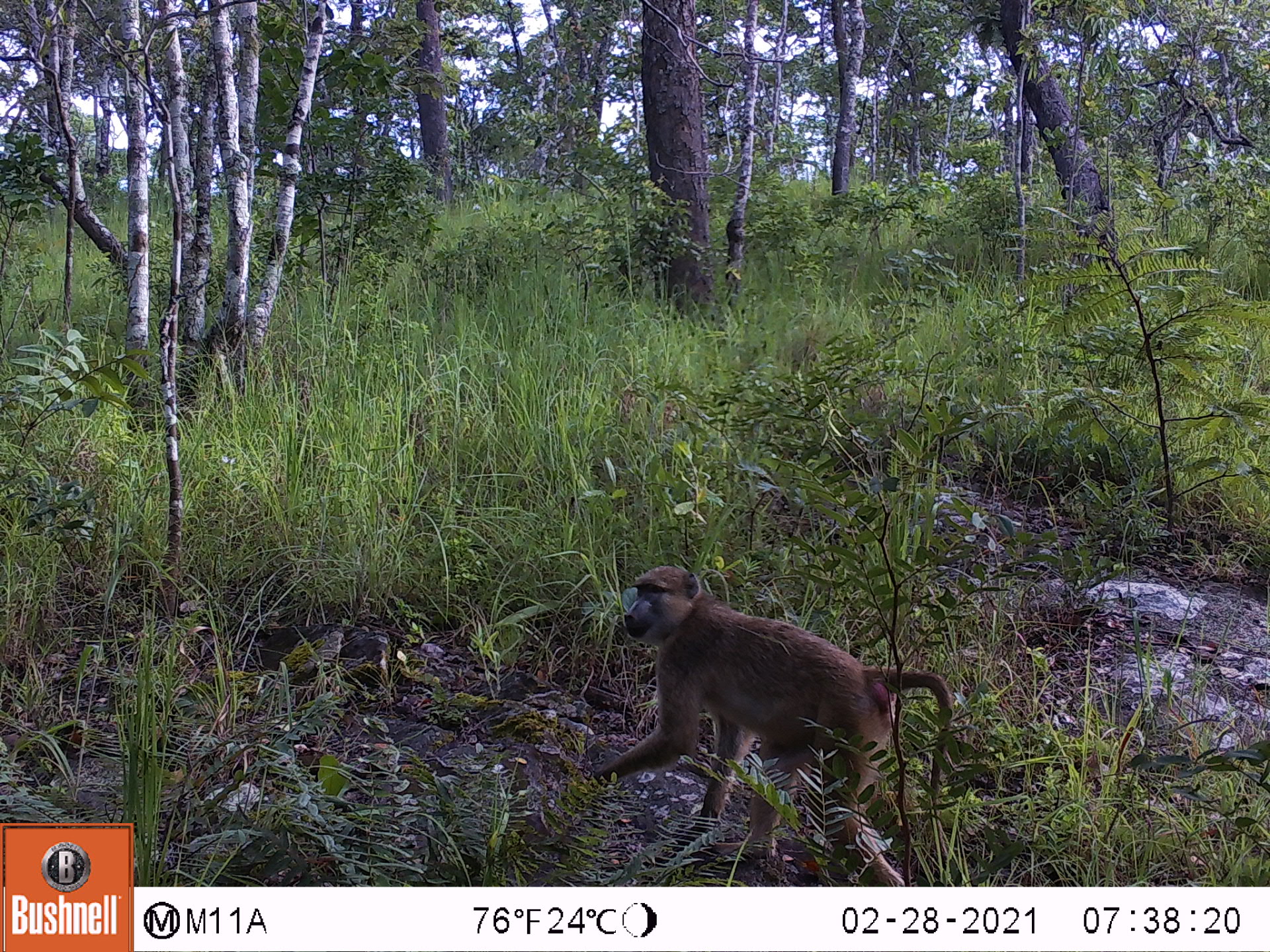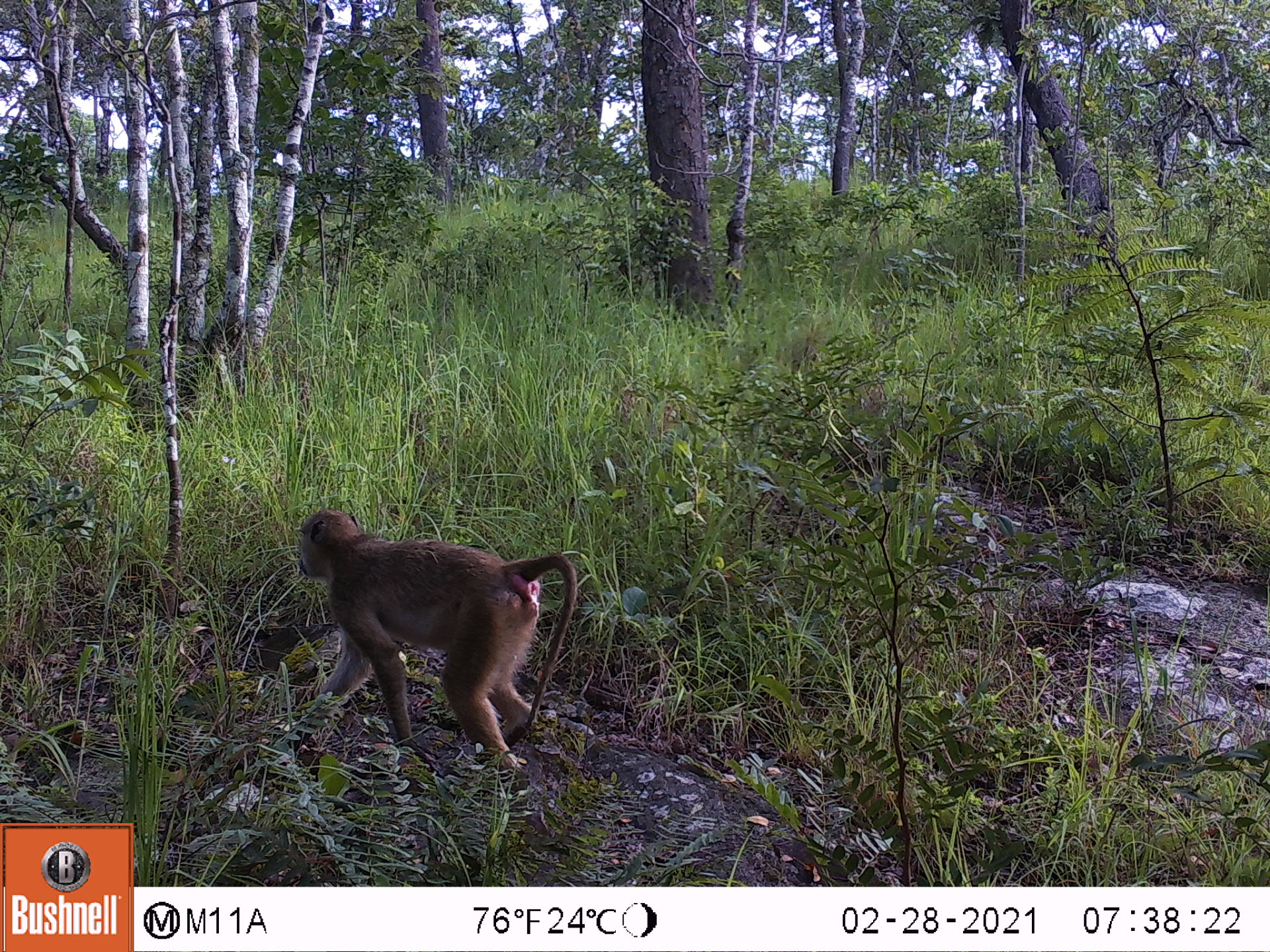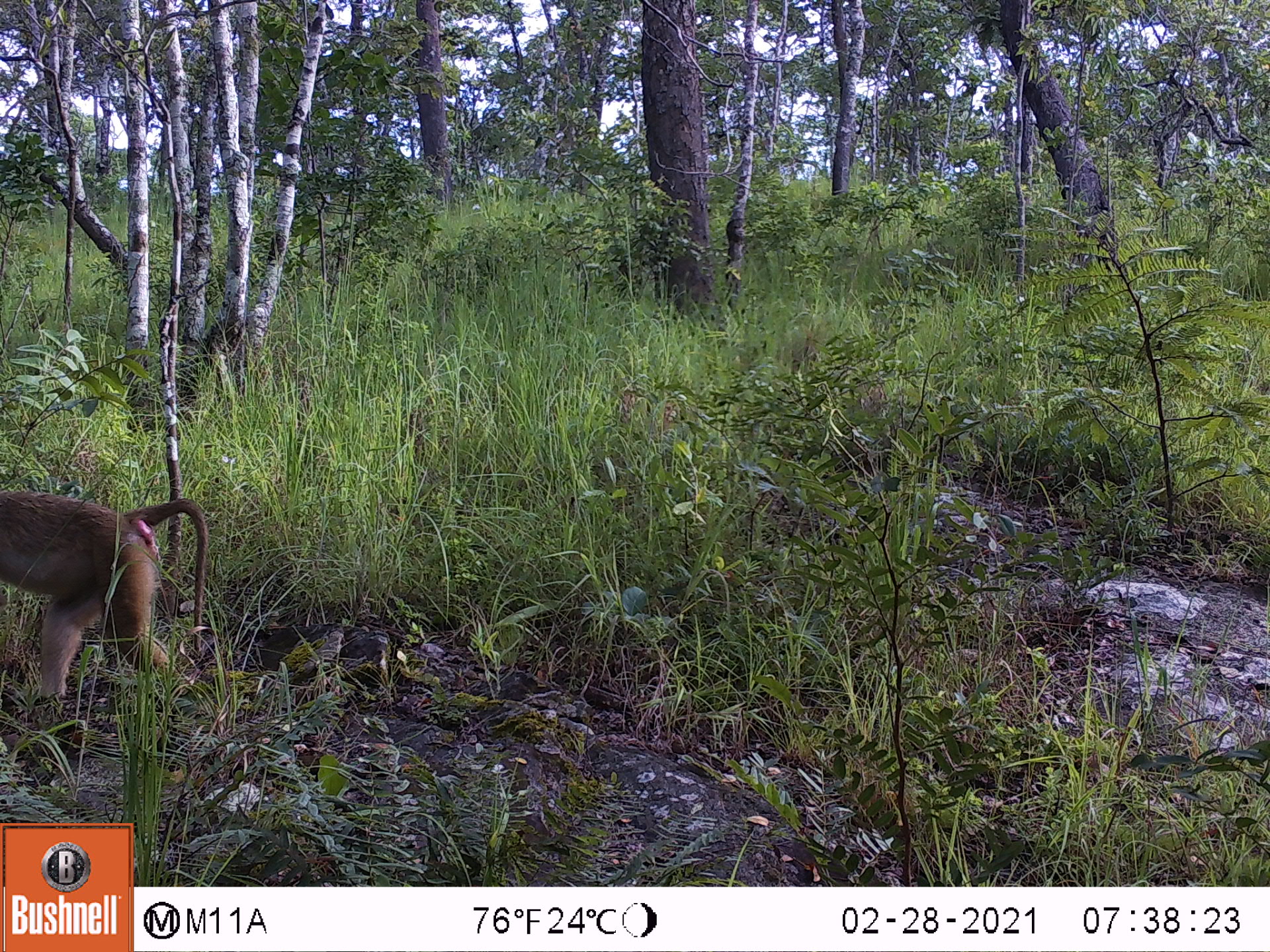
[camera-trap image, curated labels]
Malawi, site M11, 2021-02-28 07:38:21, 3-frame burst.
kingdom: Animalia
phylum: Chordata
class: Mammalia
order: Primates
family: Cercopithecidae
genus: Papio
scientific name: Papio cynocephalus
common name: yellow baboon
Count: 1.